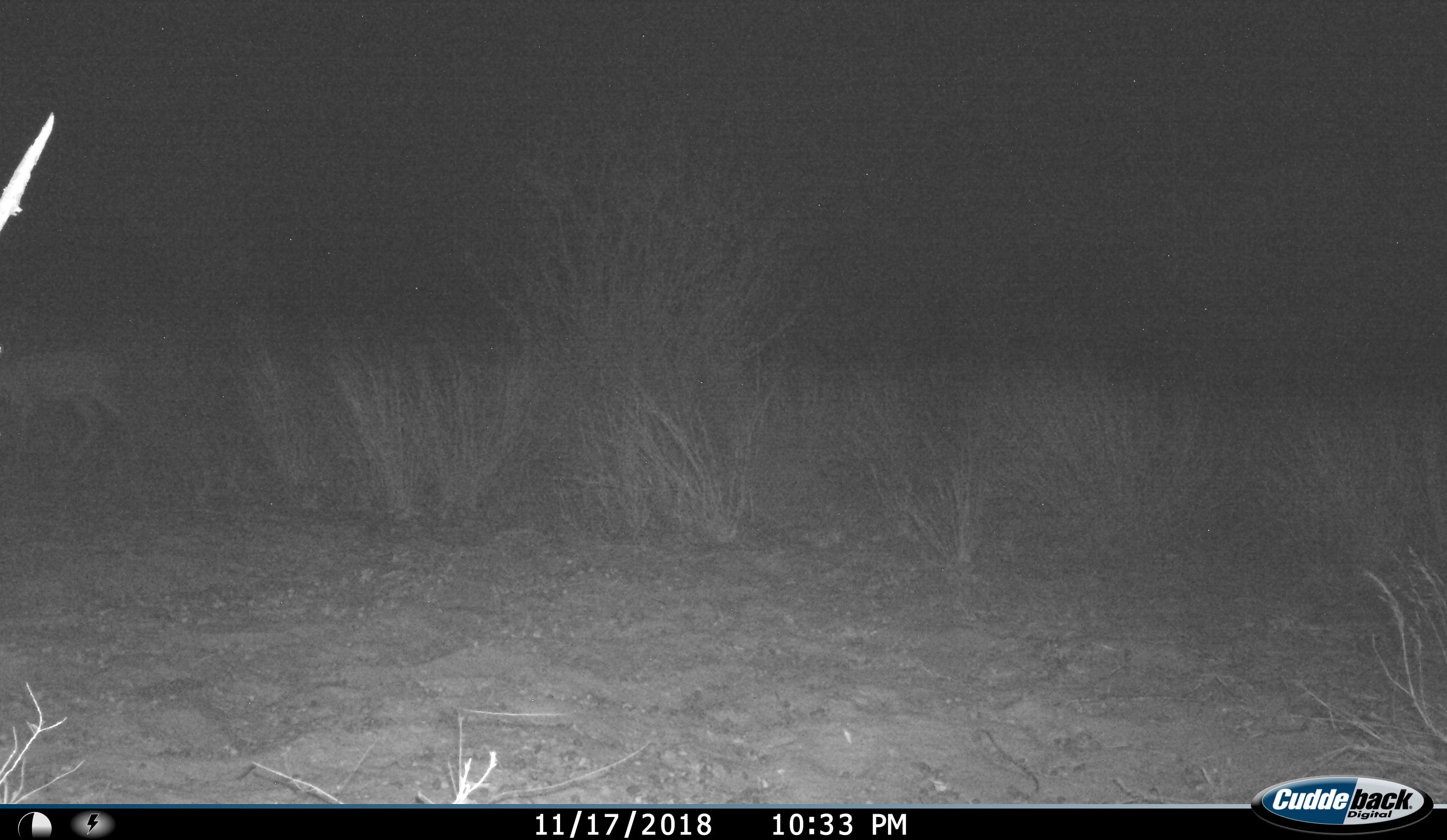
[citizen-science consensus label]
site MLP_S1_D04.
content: unidentified animal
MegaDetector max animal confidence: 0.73